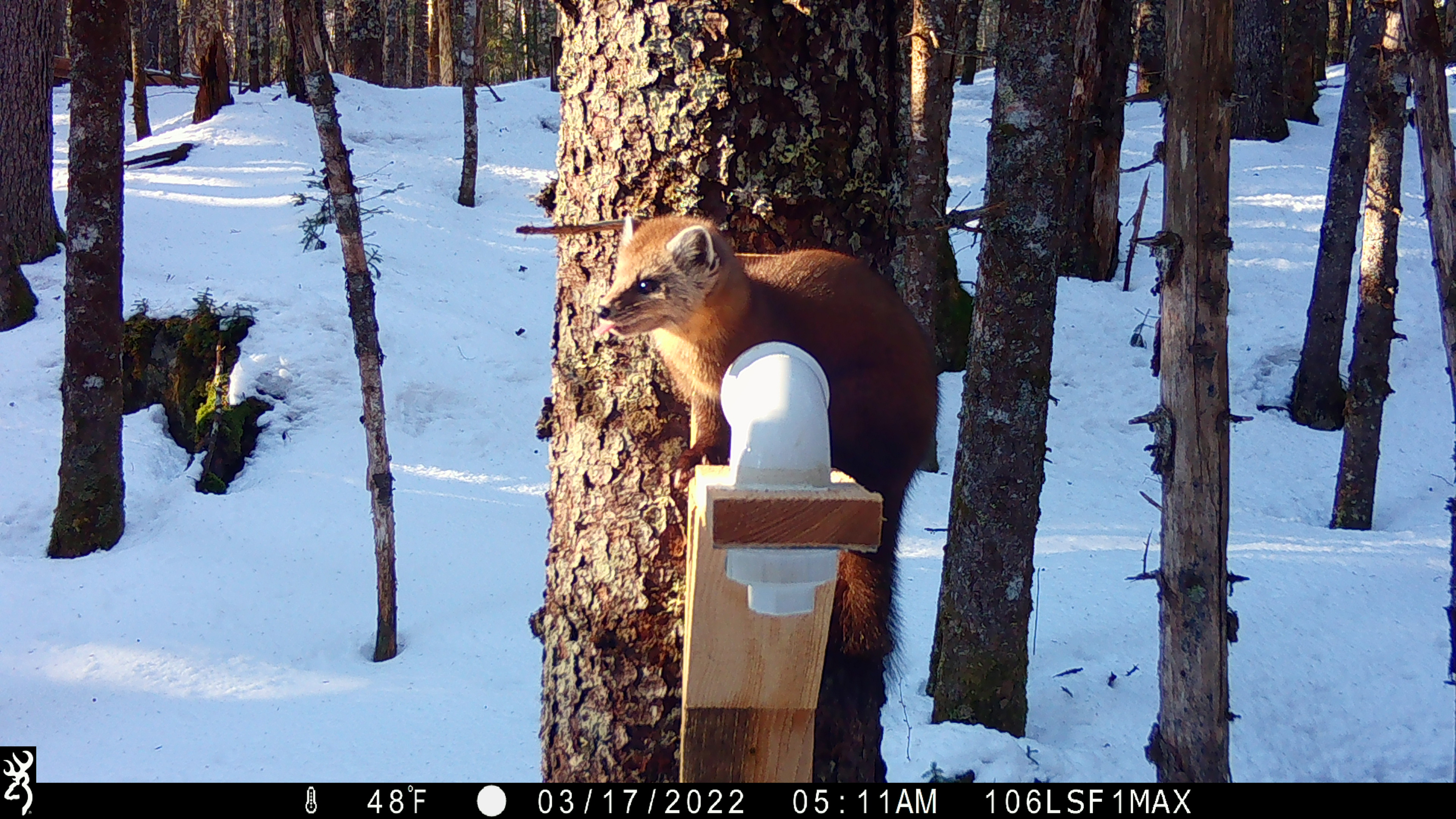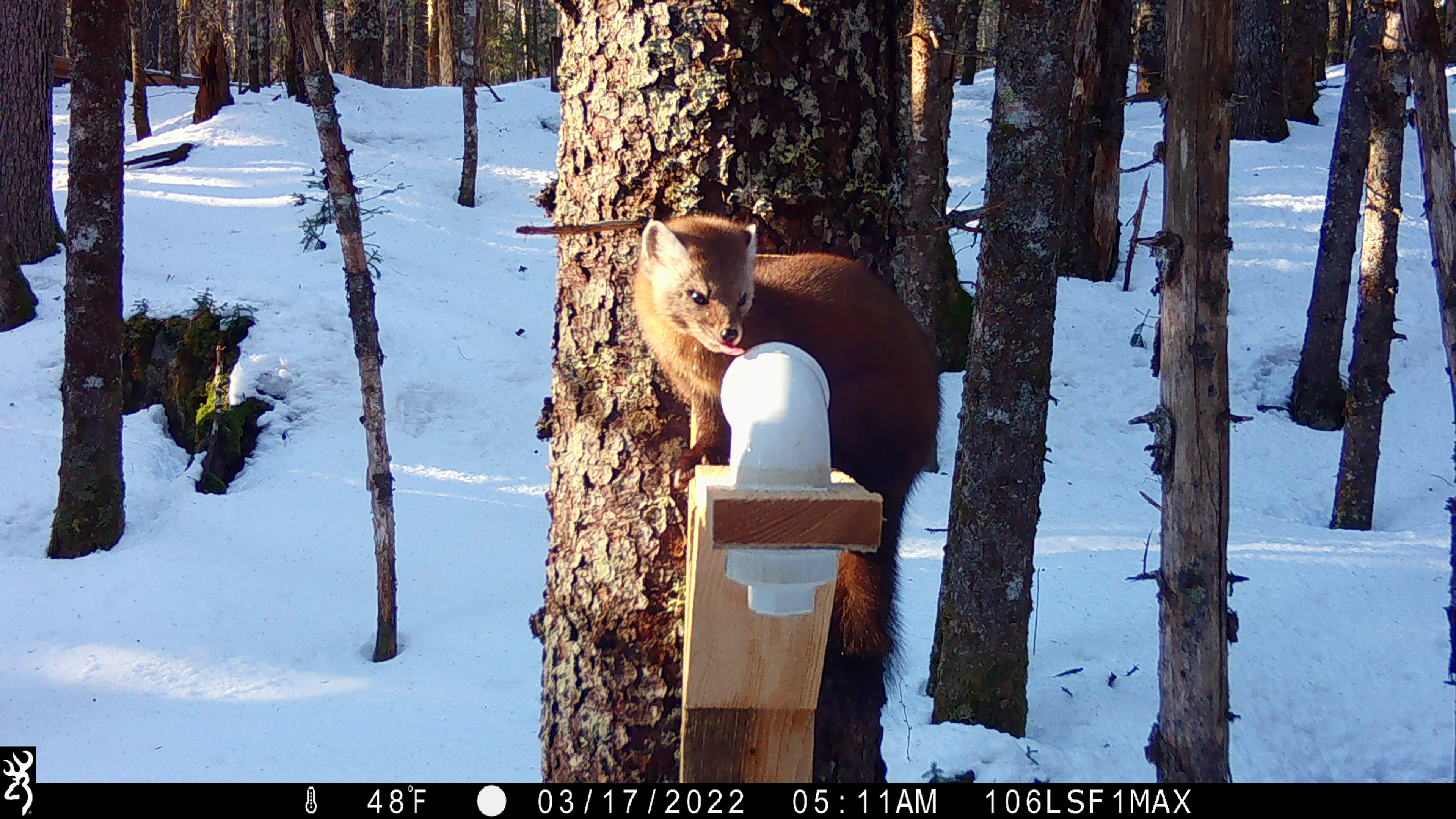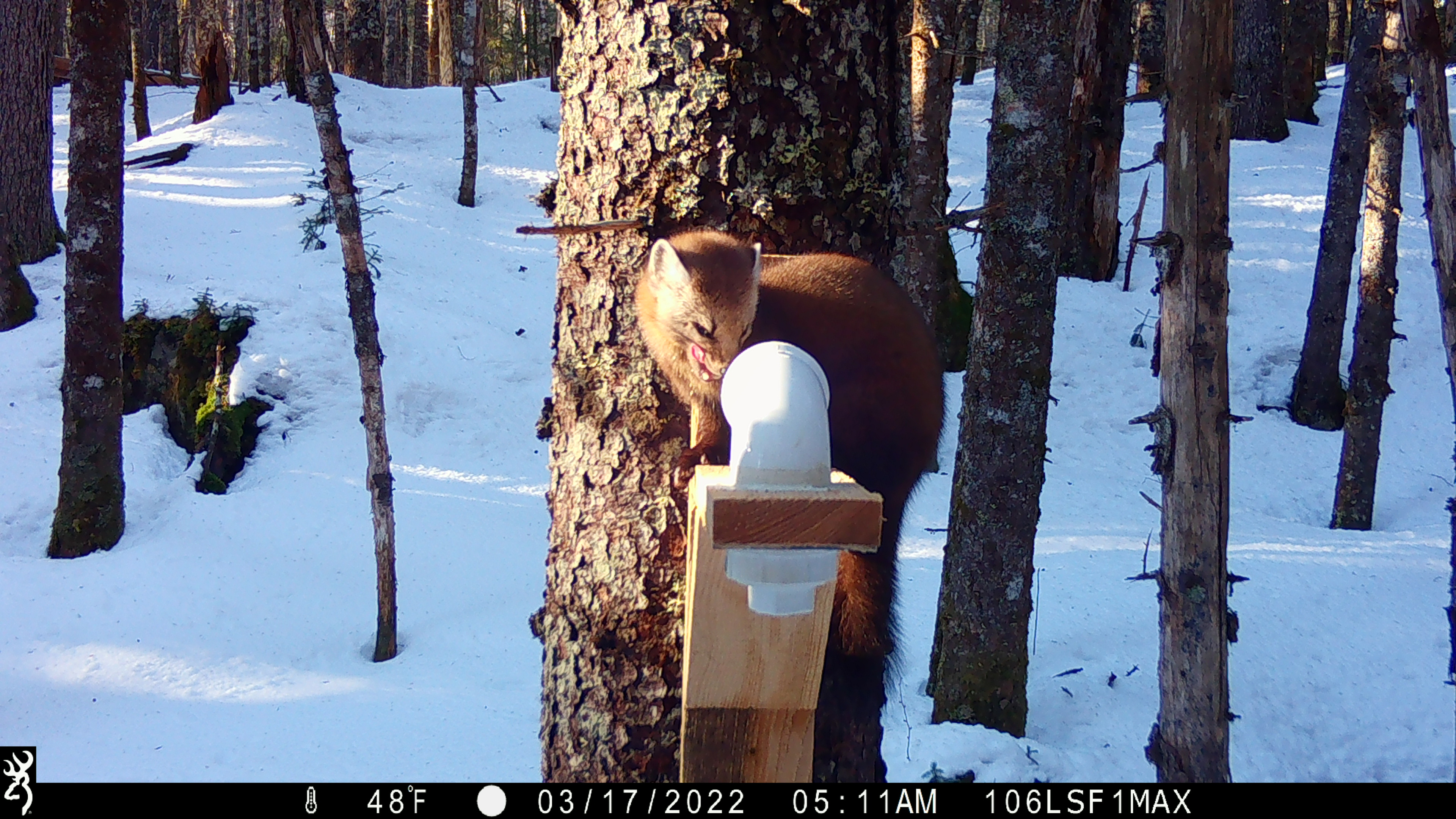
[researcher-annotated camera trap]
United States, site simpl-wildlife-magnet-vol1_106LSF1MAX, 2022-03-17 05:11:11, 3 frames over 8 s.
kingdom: Animalia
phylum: Chordata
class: Mammalia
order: Carnivora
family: Mustelidae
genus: Martes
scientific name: Martes americana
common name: american marten